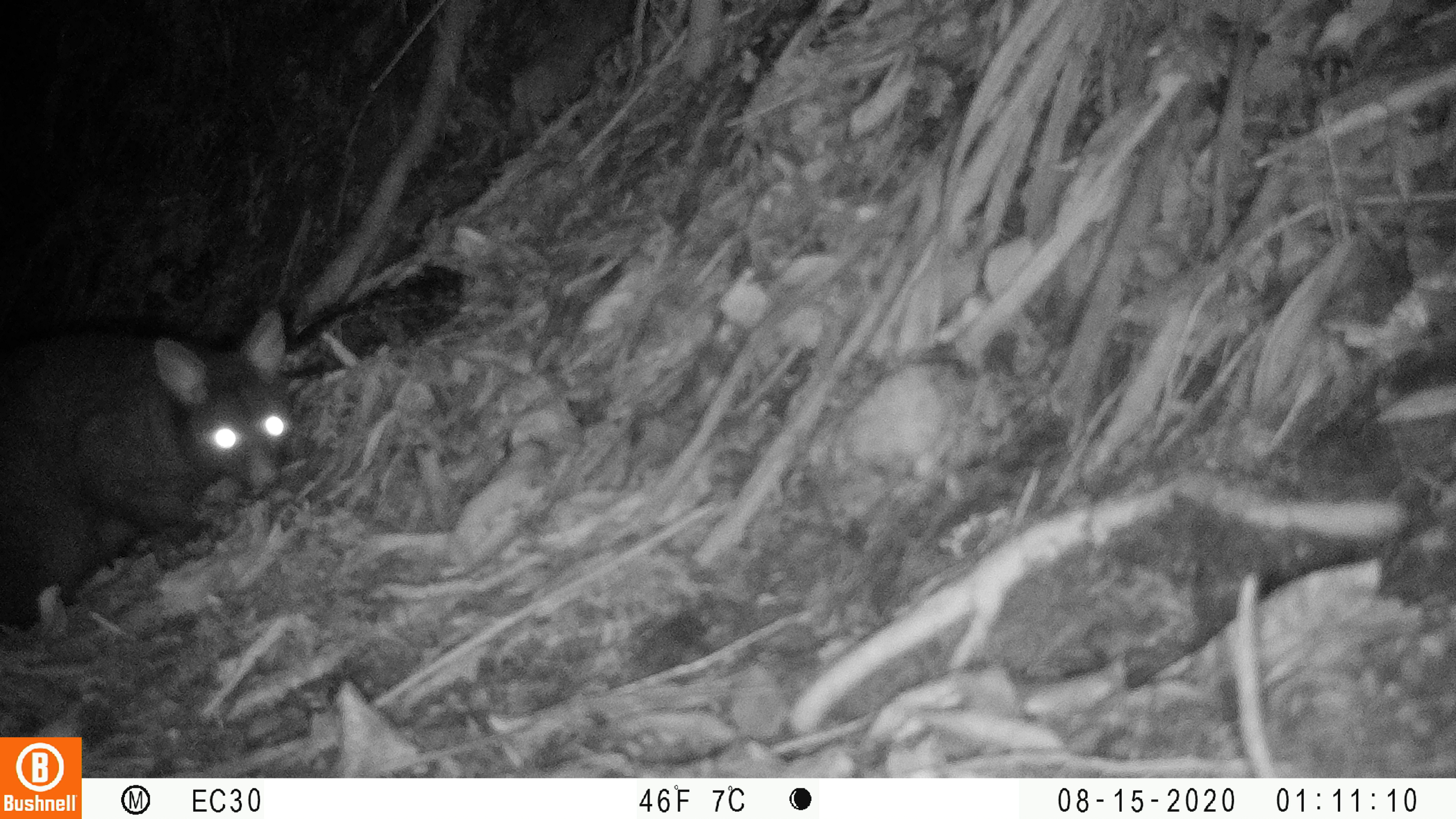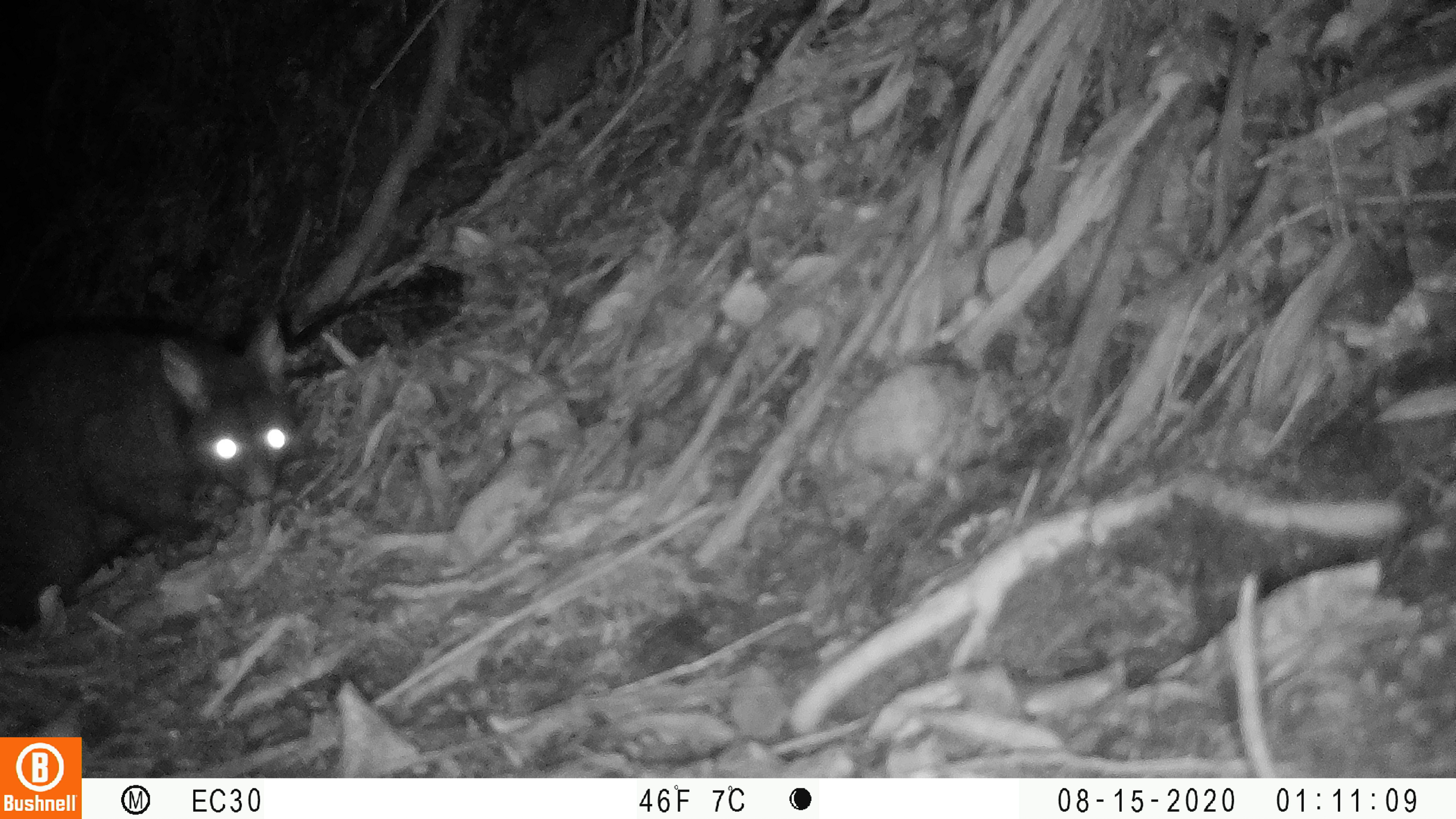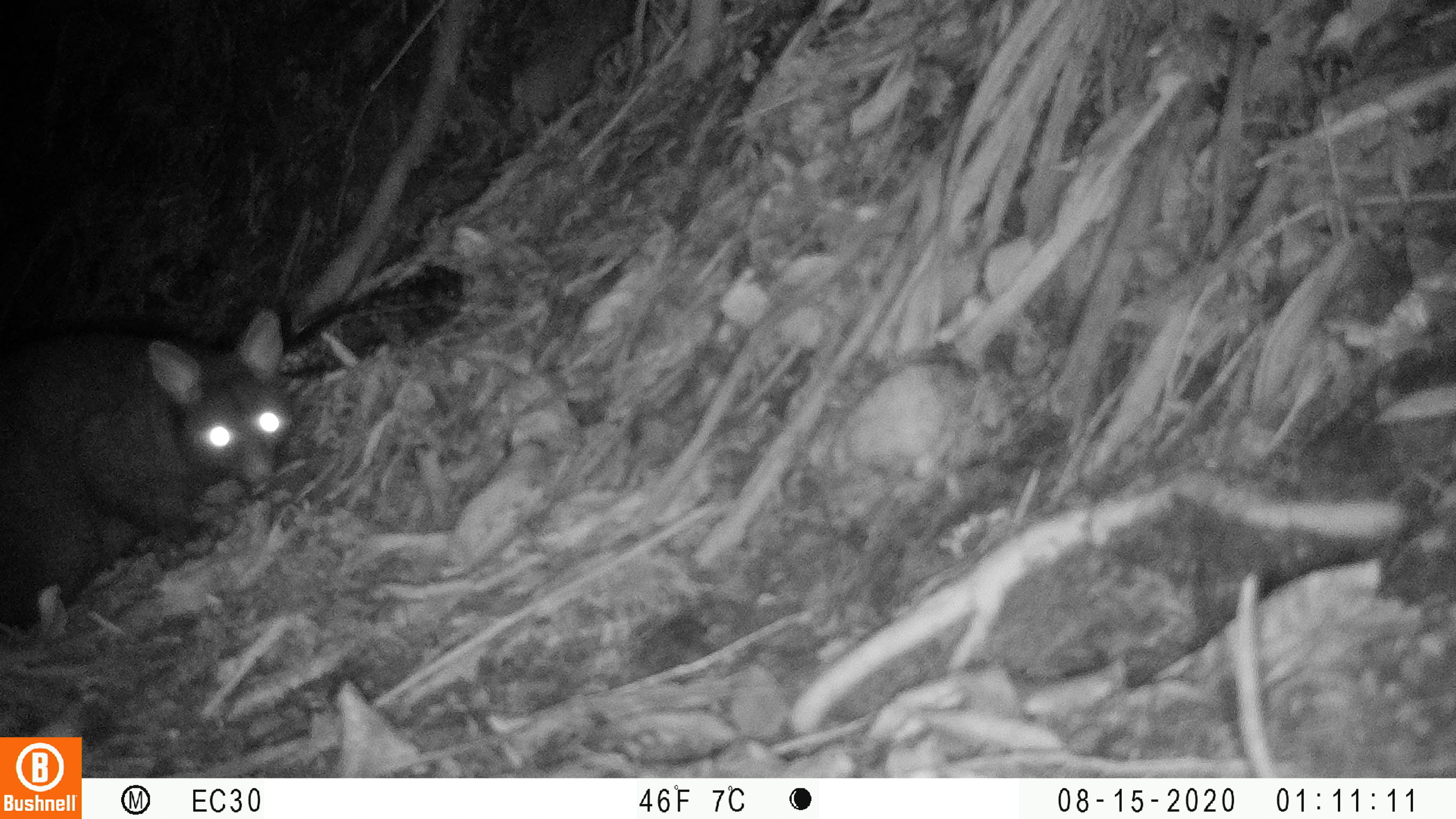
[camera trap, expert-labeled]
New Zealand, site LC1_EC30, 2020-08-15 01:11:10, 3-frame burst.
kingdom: Animalia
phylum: Chordata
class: Mammalia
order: Diprotodontia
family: Phalangeridae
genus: Trichosurus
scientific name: Trichosurus vulpecula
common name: common brushtail possum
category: possum